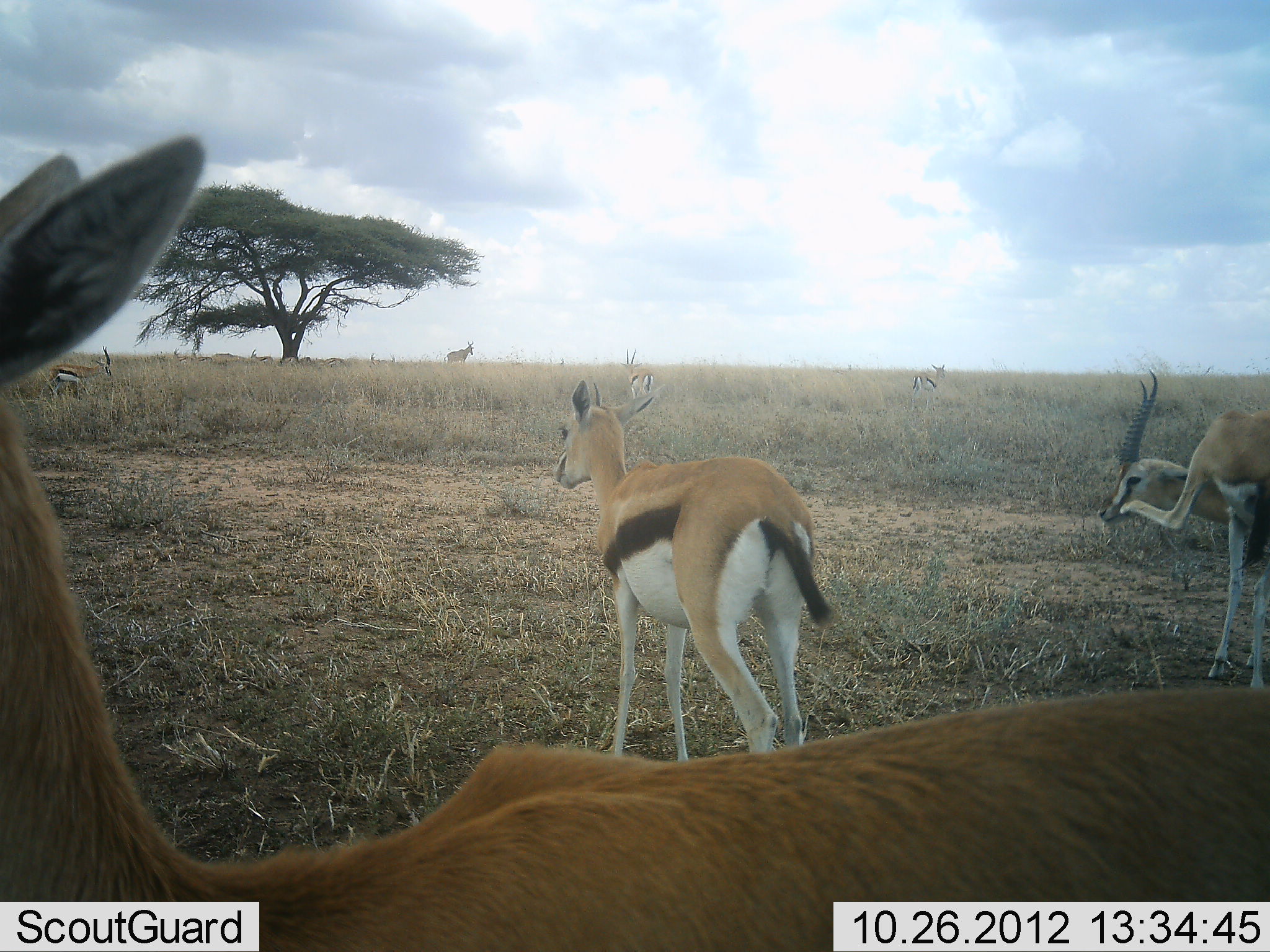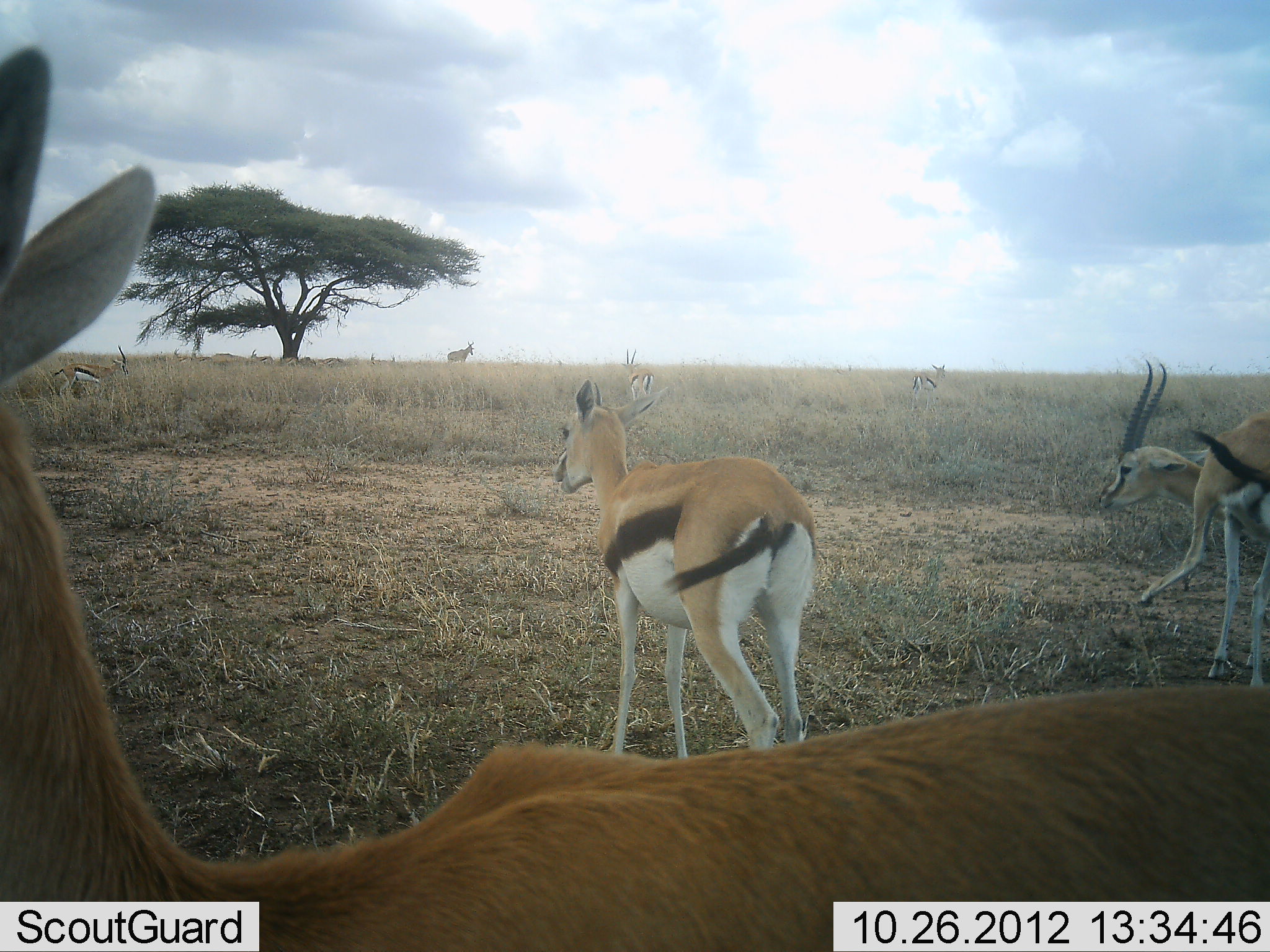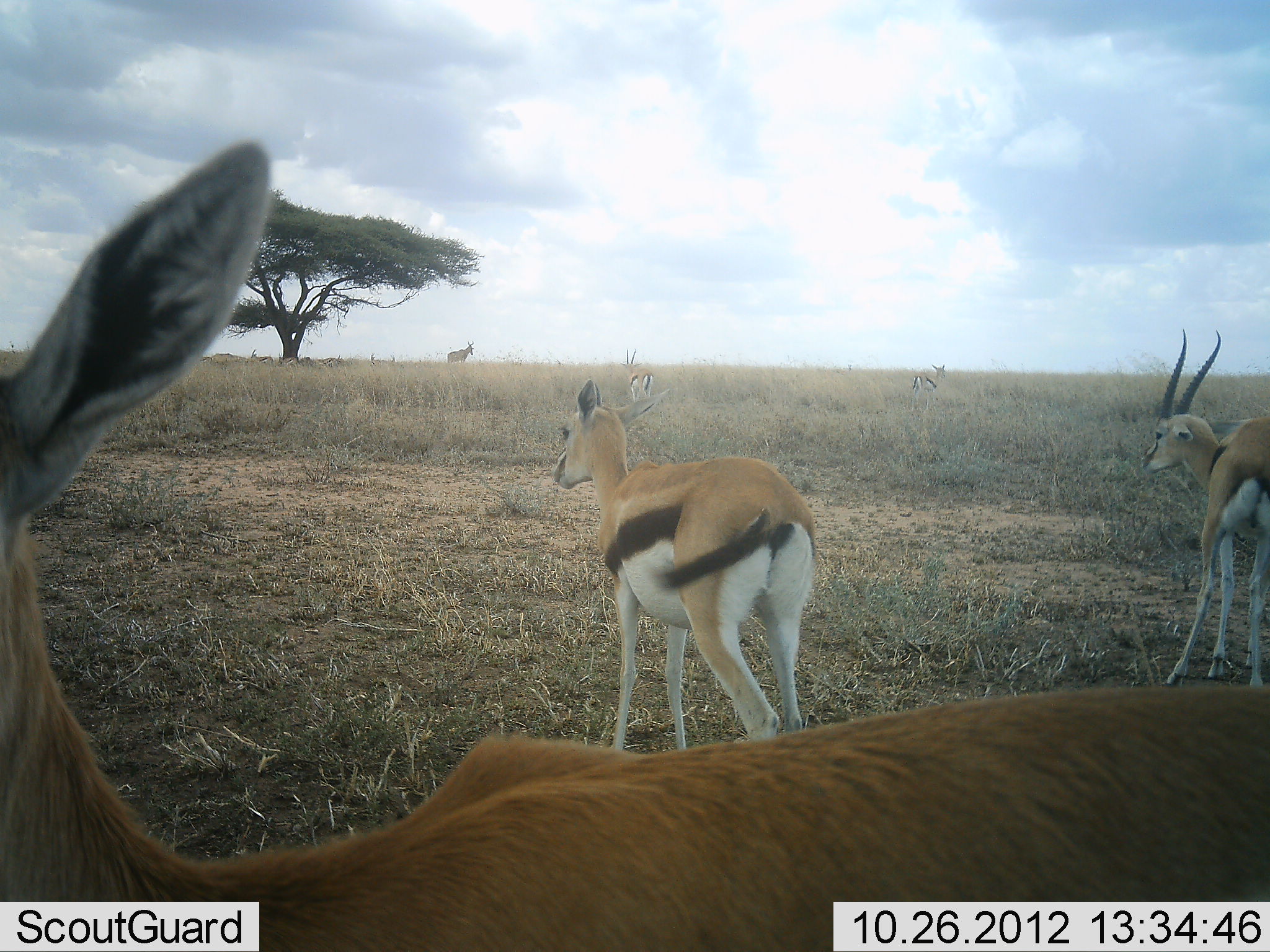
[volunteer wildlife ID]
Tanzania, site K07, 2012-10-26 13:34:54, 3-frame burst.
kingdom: Animalia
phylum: Chordata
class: Mammalia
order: Artiodactyla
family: Bovidae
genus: Eudorcas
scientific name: Eudorcas thomsonii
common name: thomson's gazelle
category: gazellethomsons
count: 6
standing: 90%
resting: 10%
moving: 20%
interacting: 0%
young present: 0%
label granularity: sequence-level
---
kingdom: Animalia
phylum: Chordata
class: Mammalia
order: Artiodactyla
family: Bovidae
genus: Alcelaphus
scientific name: Alcelaphus buselaphus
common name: hartebeest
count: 1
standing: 100%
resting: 12%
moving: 0%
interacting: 0%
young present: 0%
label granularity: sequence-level